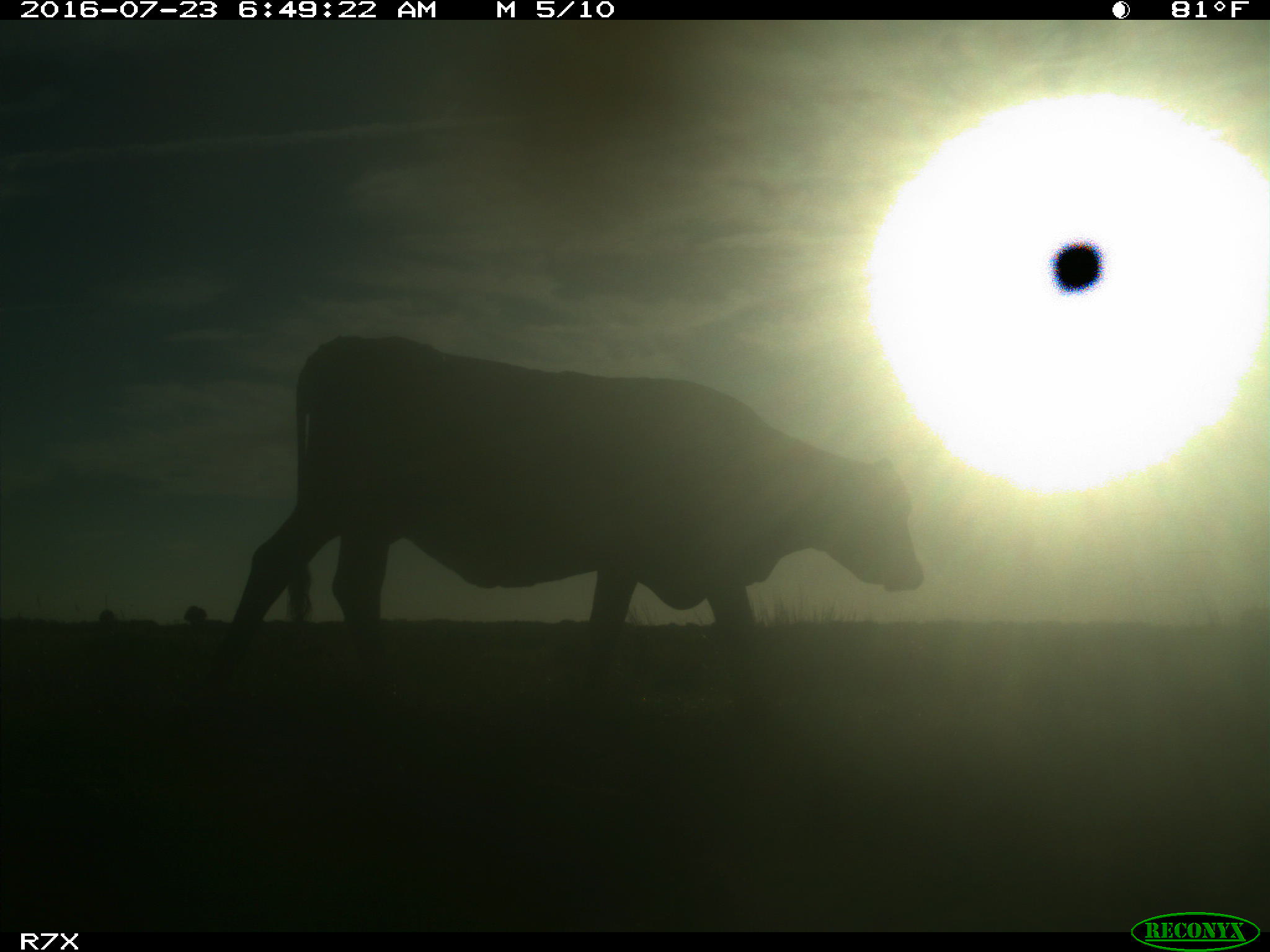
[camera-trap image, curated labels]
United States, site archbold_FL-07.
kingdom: Animalia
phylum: Chordata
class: Mammalia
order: Artiodactyla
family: Bovidae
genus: Bos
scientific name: Bos taurus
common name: domestic cow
Bos taurus (domestic cow).